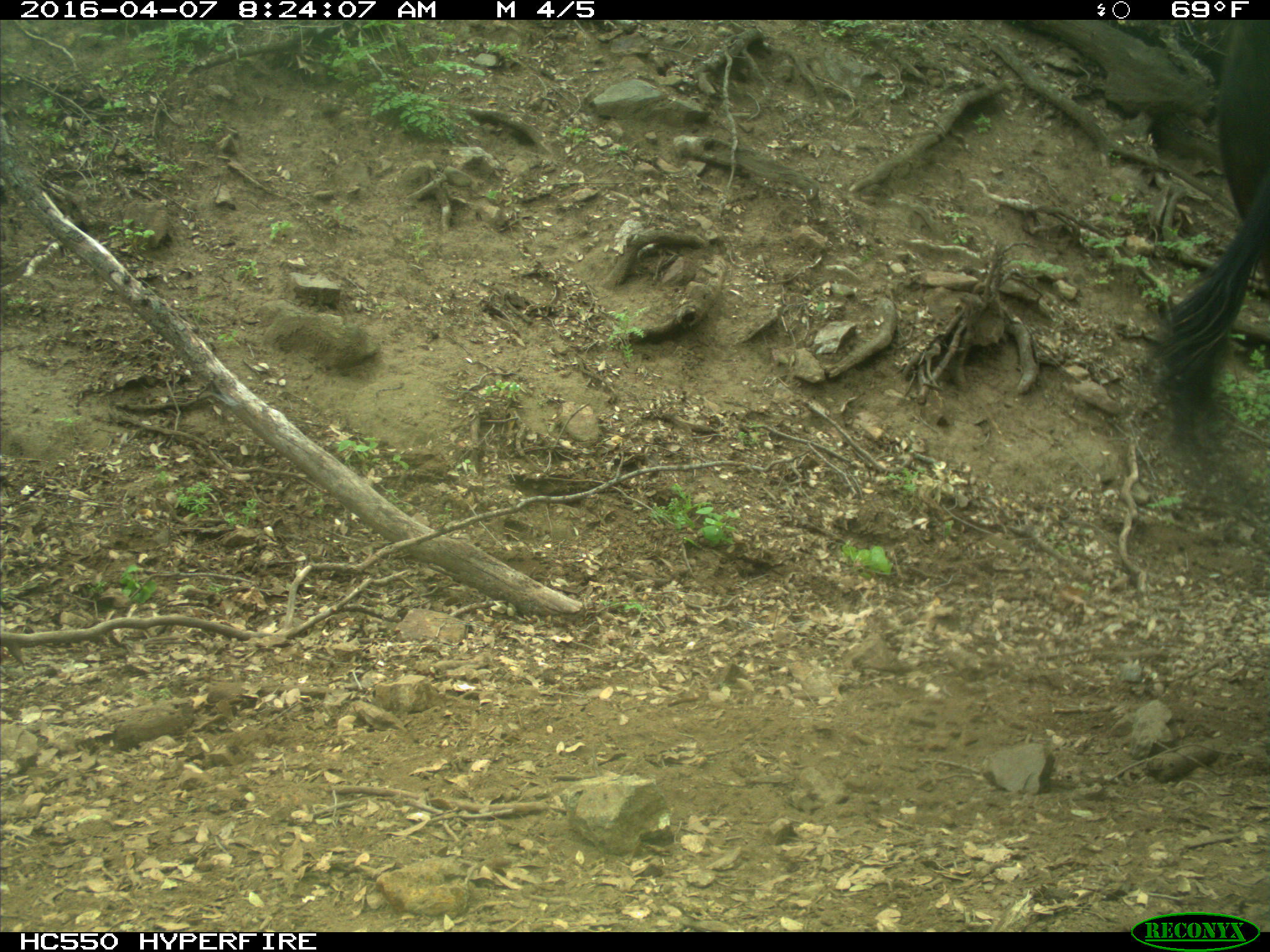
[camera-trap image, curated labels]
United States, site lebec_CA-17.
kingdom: Animalia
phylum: Chordata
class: Mammalia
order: Artiodactyla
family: Bovidae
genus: Bos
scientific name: Bos taurus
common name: domestic cow